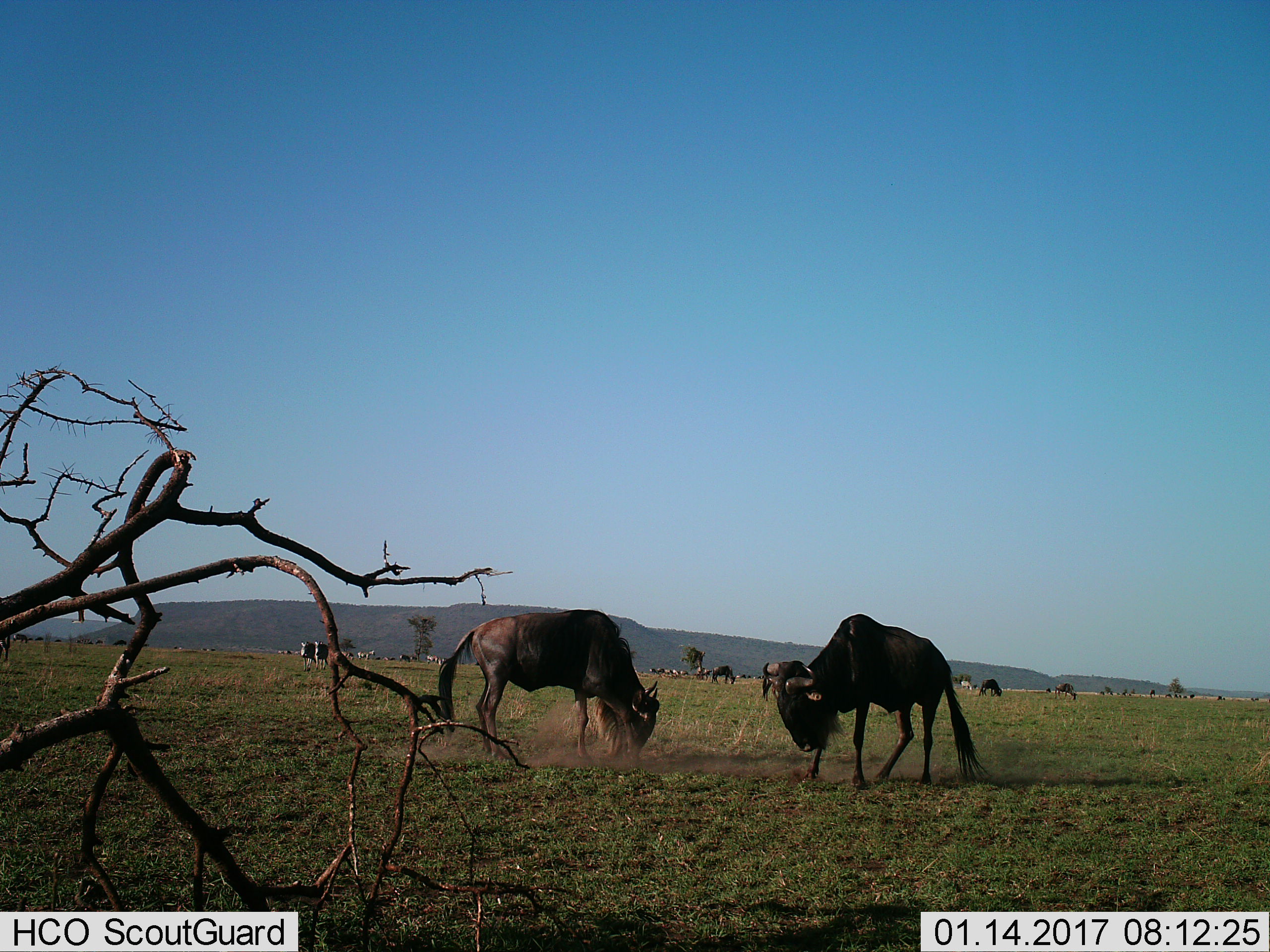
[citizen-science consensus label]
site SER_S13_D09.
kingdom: Animalia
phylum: Chordata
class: Mammalia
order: Artiodactyla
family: Bovidae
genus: Connochaetes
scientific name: Connochaetes taurinus taurinus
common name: blue wildebeest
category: wildebeestblue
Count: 11-50.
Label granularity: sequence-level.